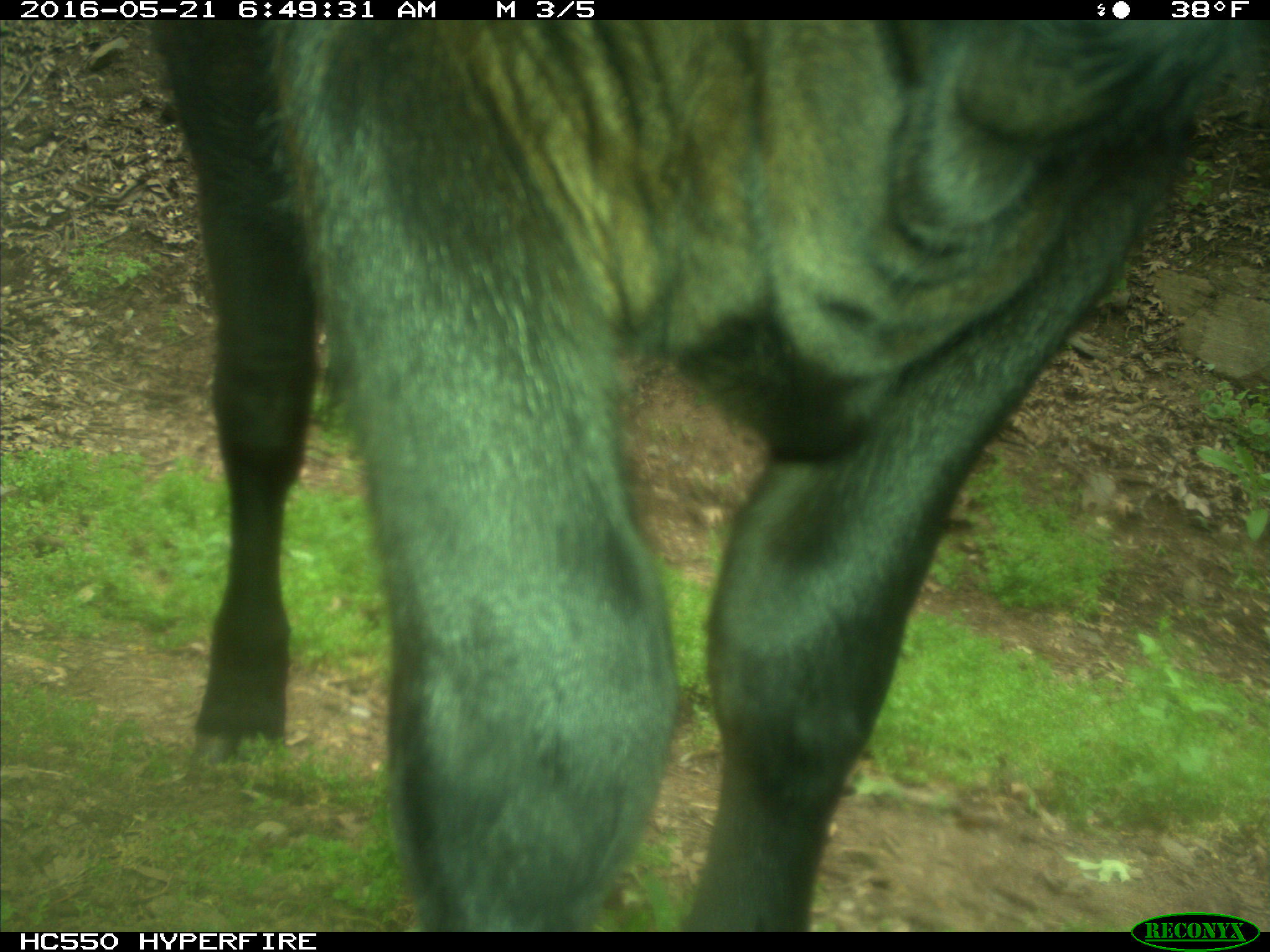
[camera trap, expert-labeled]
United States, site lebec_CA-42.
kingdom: Animalia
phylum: Chordata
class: Mammalia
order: Artiodactyla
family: Bovidae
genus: Bos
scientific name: Bos taurus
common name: domestic cow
Bos taurus (domestic cow).